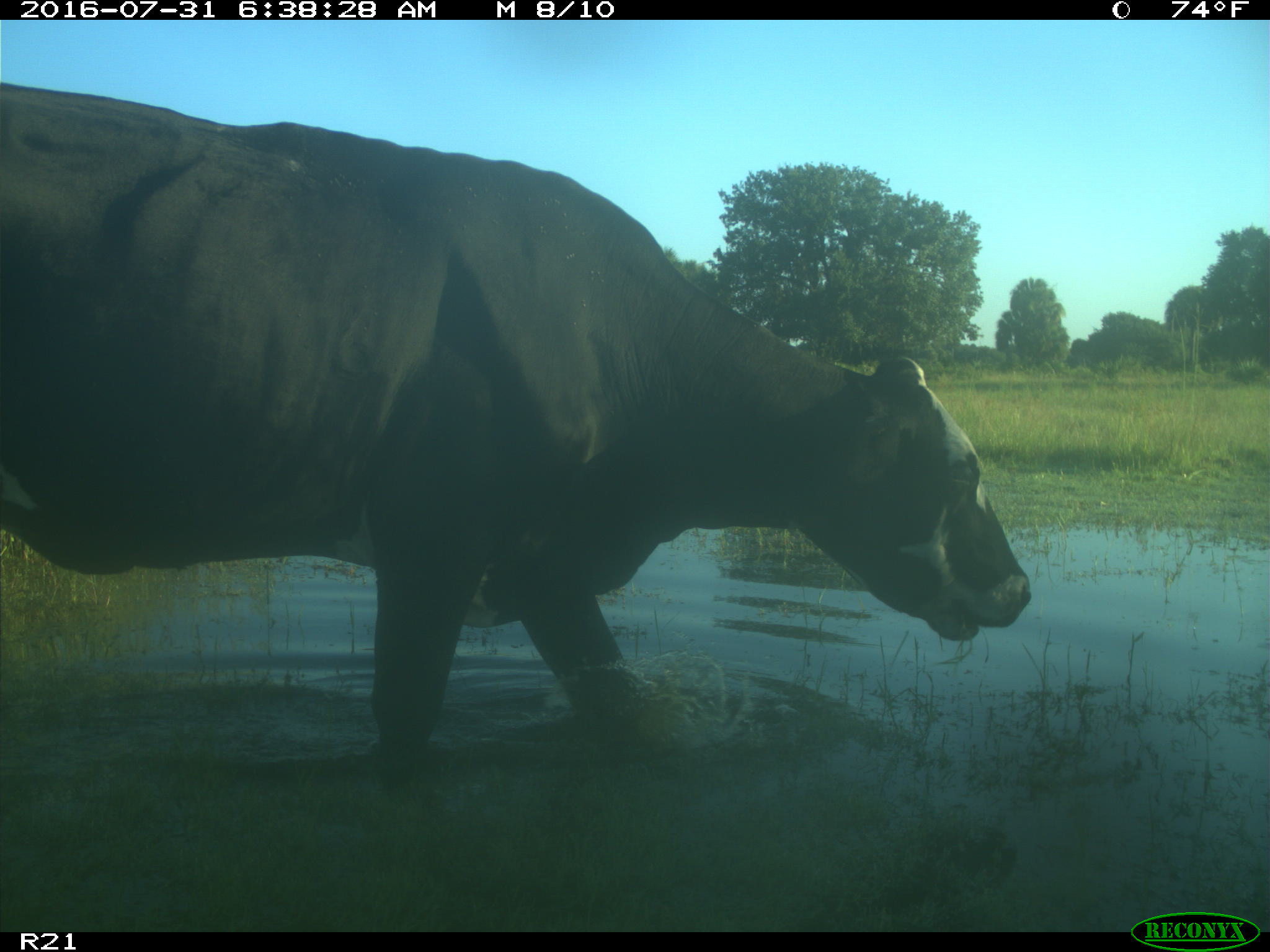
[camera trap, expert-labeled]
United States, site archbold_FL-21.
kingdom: Animalia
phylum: Chordata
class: Mammalia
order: Artiodactyla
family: Bovidae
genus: Bos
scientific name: Bos taurus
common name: domestic cow